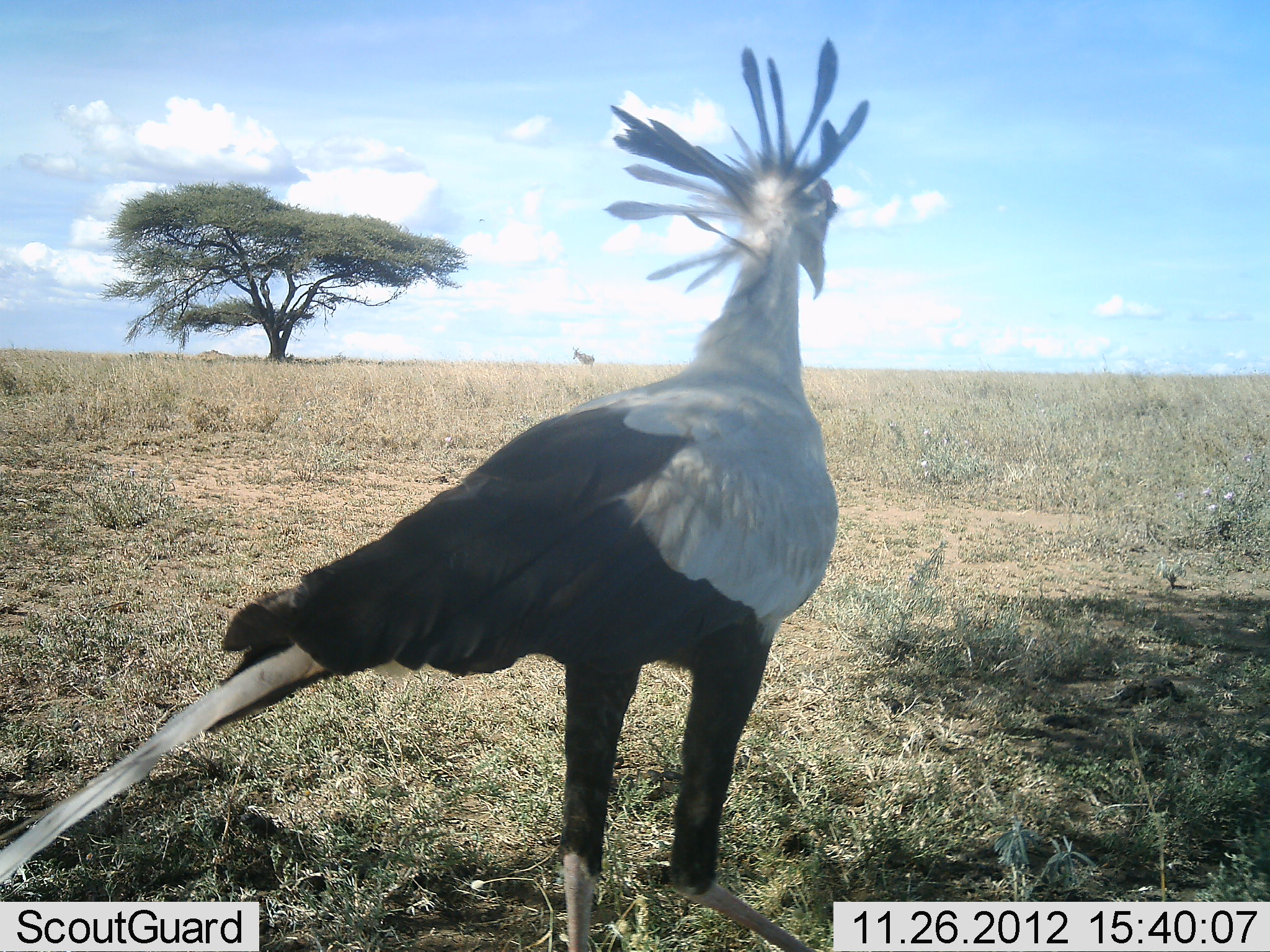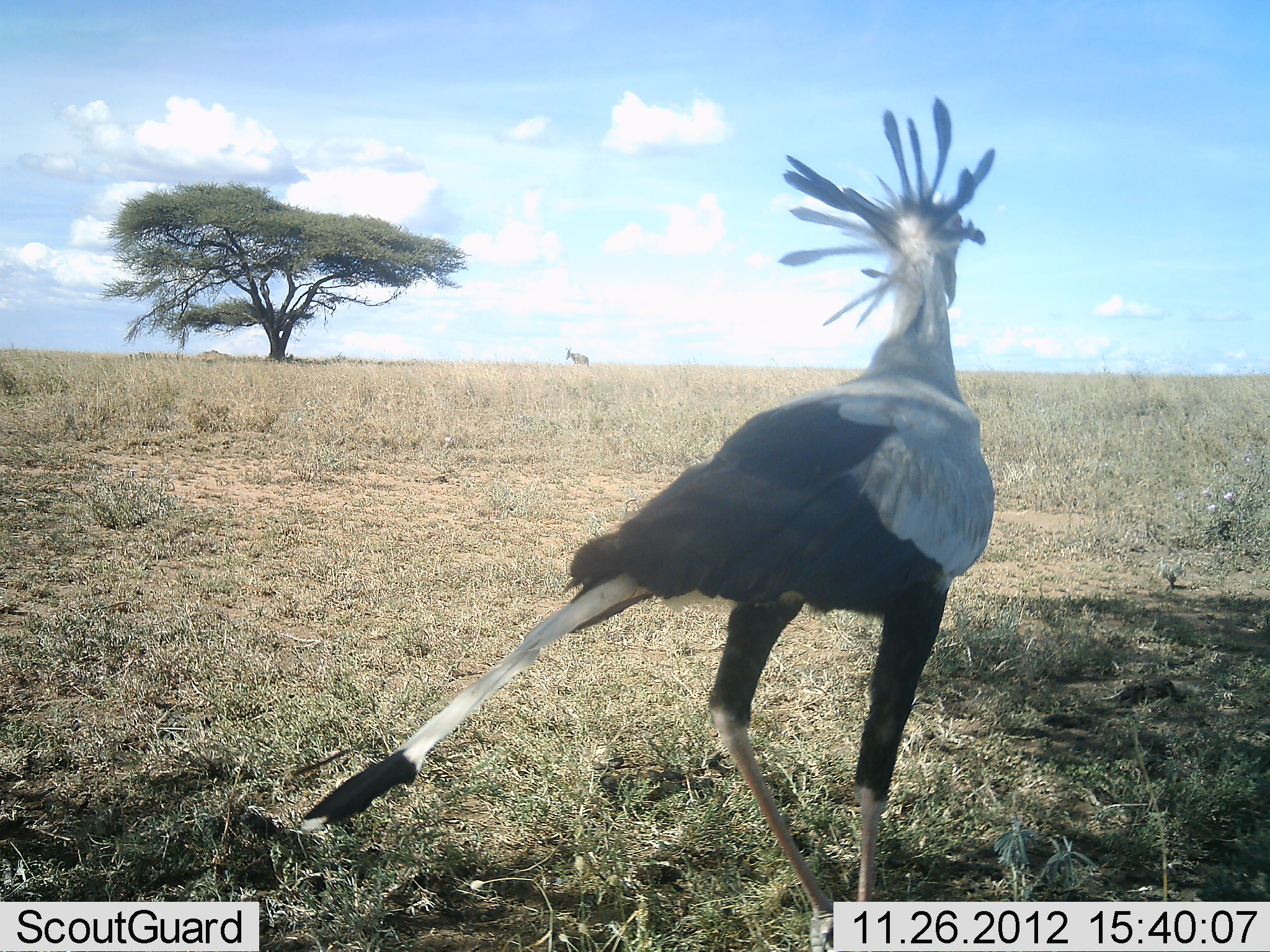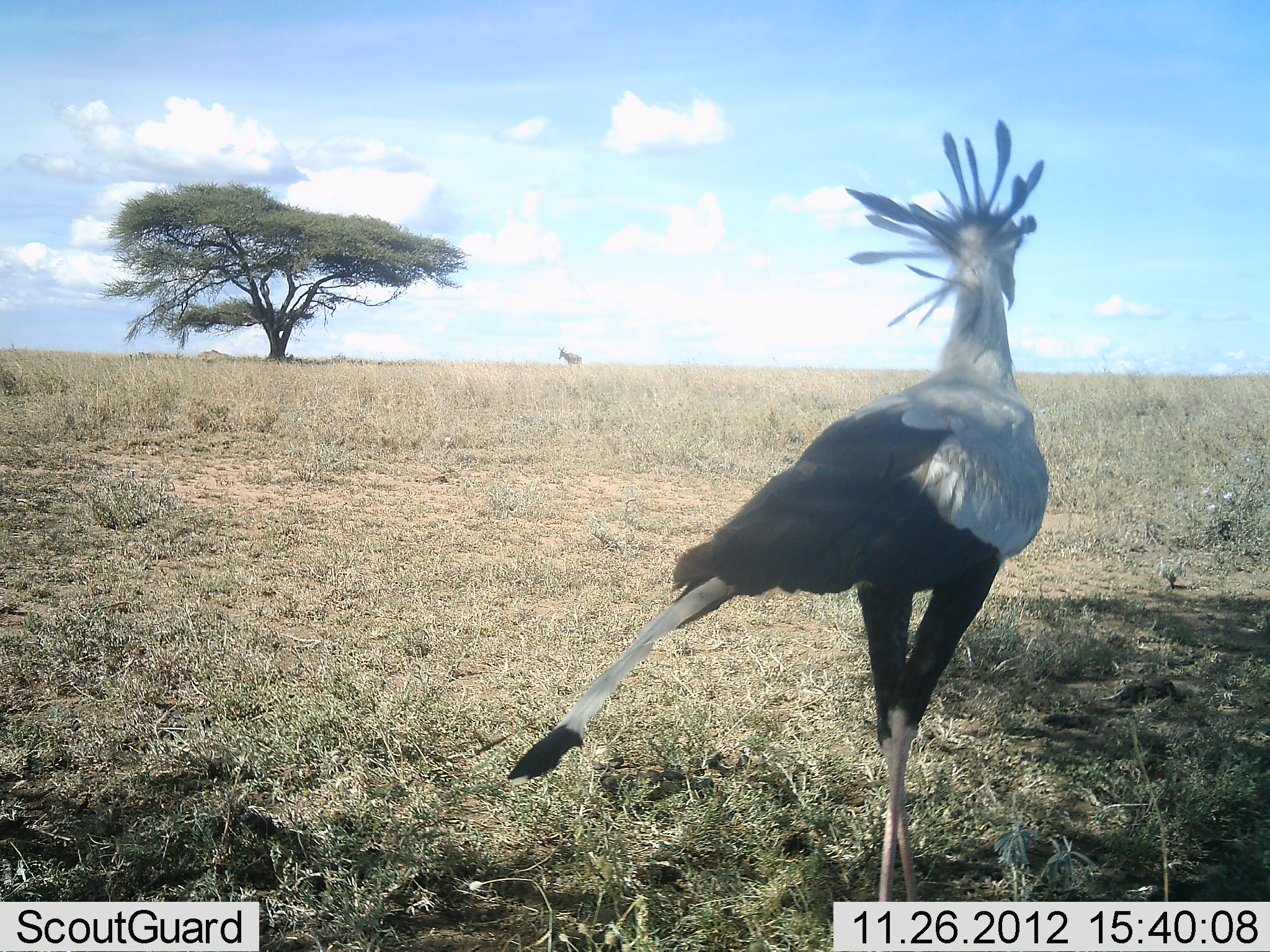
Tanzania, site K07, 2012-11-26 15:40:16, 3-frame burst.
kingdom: Animalia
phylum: Chordata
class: Mammalia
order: Artiodactyla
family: Bovidae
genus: Alcelaphus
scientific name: Alcelaphus buselaphus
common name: hartebeest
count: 1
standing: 20%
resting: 0%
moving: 90%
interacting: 0%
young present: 0%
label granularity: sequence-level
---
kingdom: Animalia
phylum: Chordata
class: Aves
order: Accipitriformes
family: Sagittariidae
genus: Sagittarius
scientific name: Sagittarius serpentarius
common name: secretary bird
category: secretarybird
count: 1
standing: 9%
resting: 0%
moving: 91%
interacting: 0%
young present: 0%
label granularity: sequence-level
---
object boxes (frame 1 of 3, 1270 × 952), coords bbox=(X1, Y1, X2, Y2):
animal: bbox=(0, 37, 870, 950)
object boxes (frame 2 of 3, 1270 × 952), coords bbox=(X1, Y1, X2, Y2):
animal: bbox=(297, 96, 998, 950)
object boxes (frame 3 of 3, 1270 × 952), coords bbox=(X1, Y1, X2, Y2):
animal: bbox=(508, 114, 1048, 950)